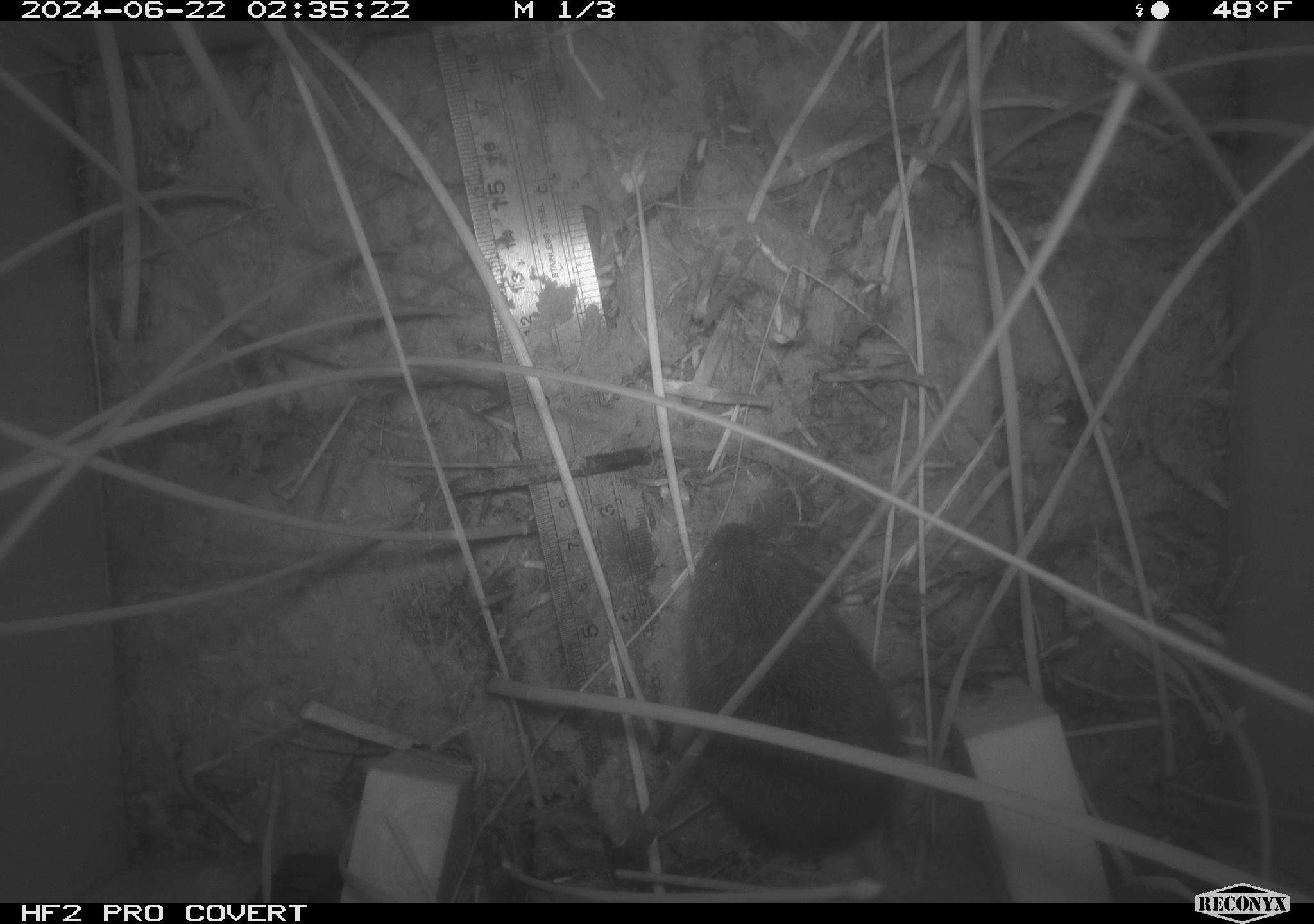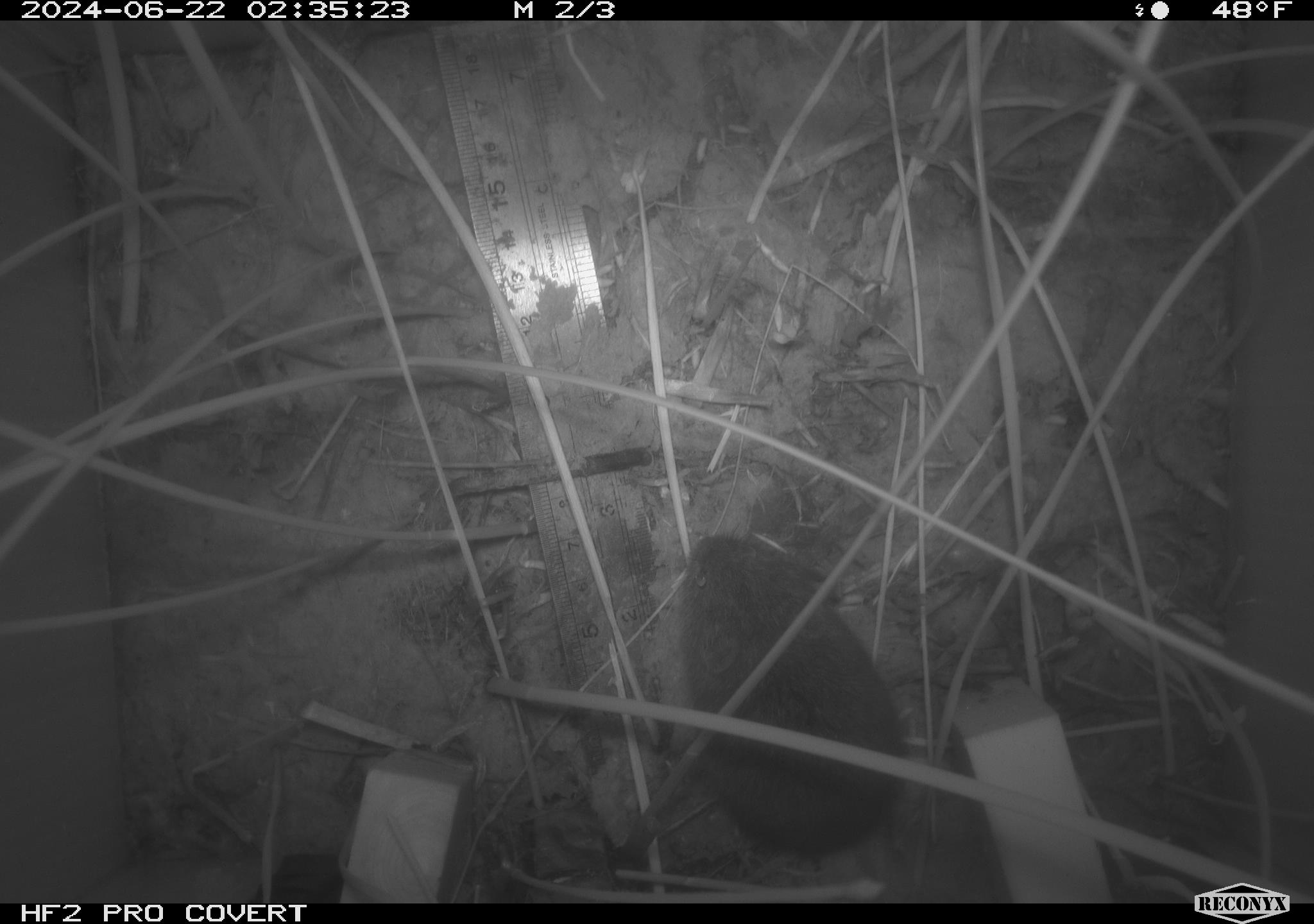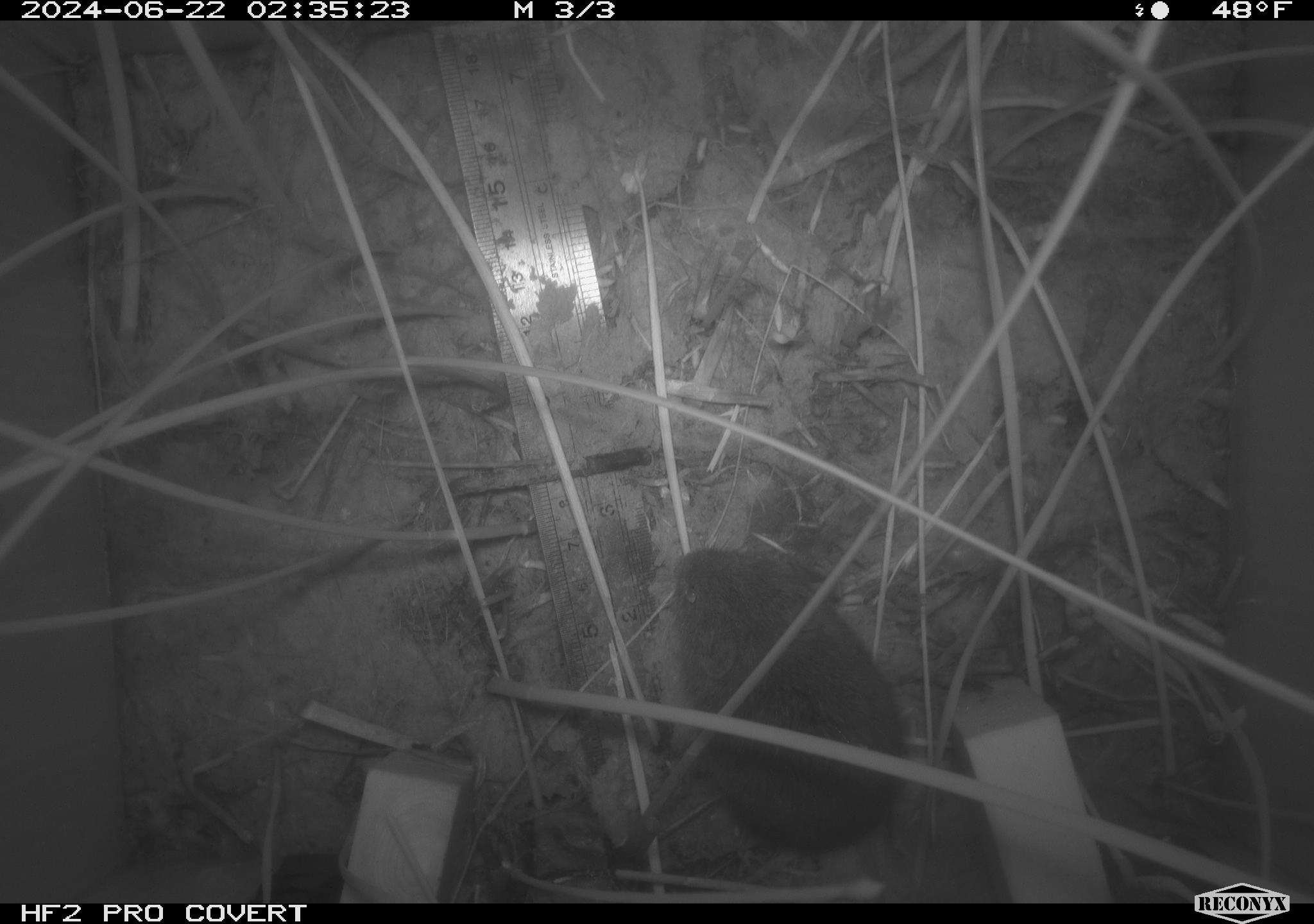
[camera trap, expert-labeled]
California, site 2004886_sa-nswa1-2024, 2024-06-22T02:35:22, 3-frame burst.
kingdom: Animalia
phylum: Chordata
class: Mammalia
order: Rodentia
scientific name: Rodentia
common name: rodent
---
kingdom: Animalia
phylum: Chordata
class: Mammalia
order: Rodentia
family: Cricetidae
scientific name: Arvicolinae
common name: voles, lemmings, and muskrats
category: arvicolinae subfamily